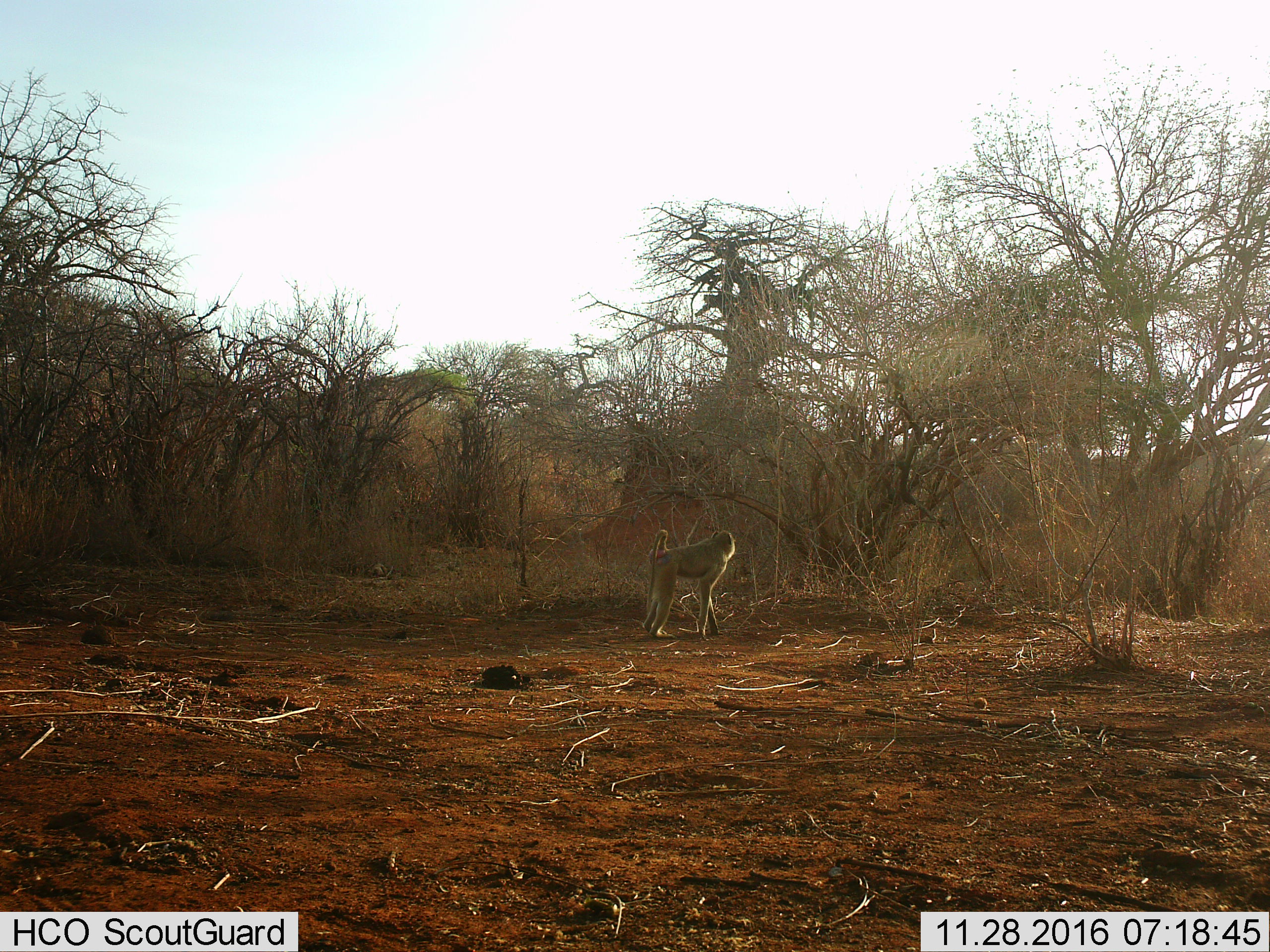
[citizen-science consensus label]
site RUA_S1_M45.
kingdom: Animalia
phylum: Chordata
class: Mammalia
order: Primates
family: Cercopithecidae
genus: Papio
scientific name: Papio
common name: baboon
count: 1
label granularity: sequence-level